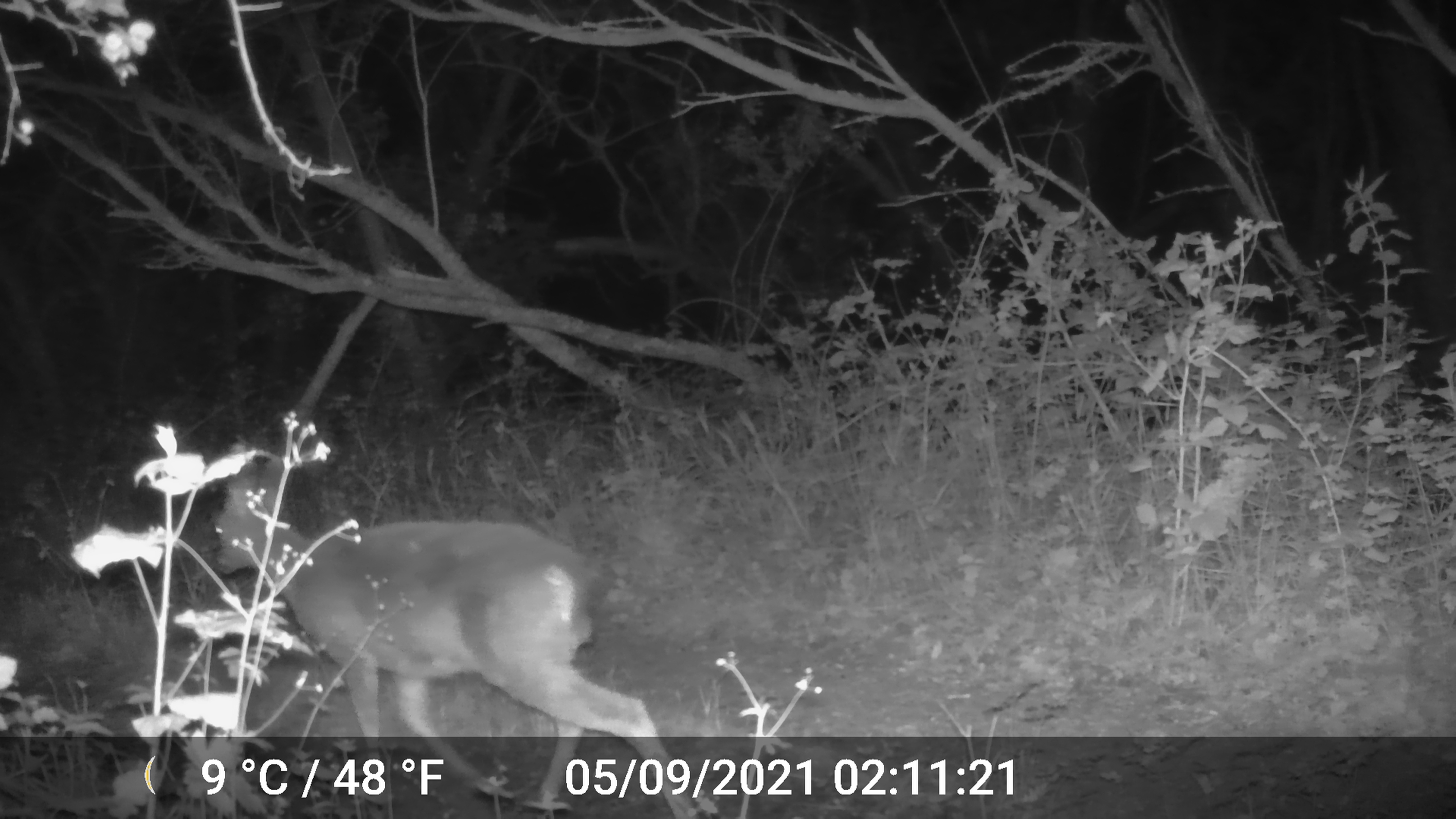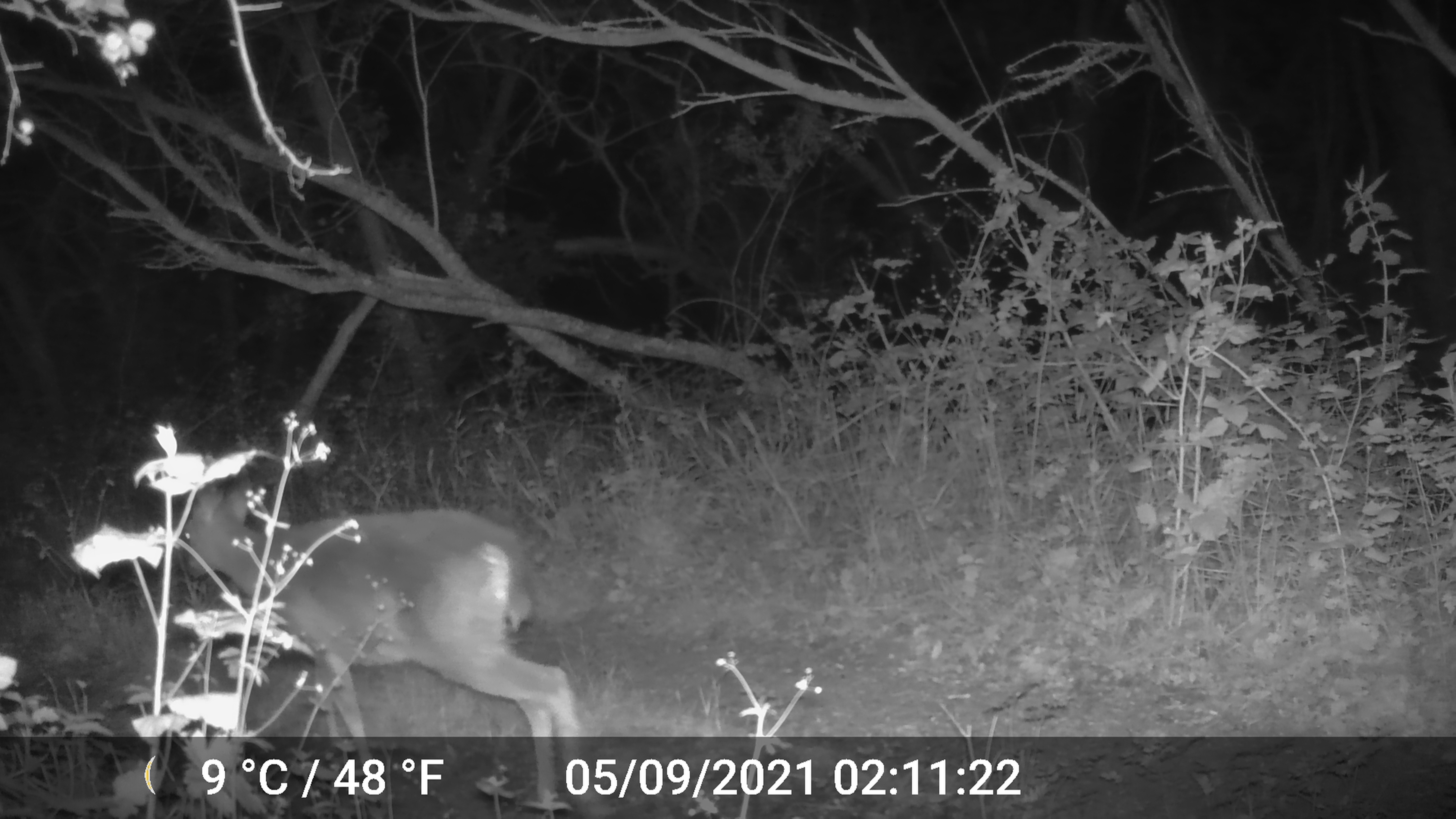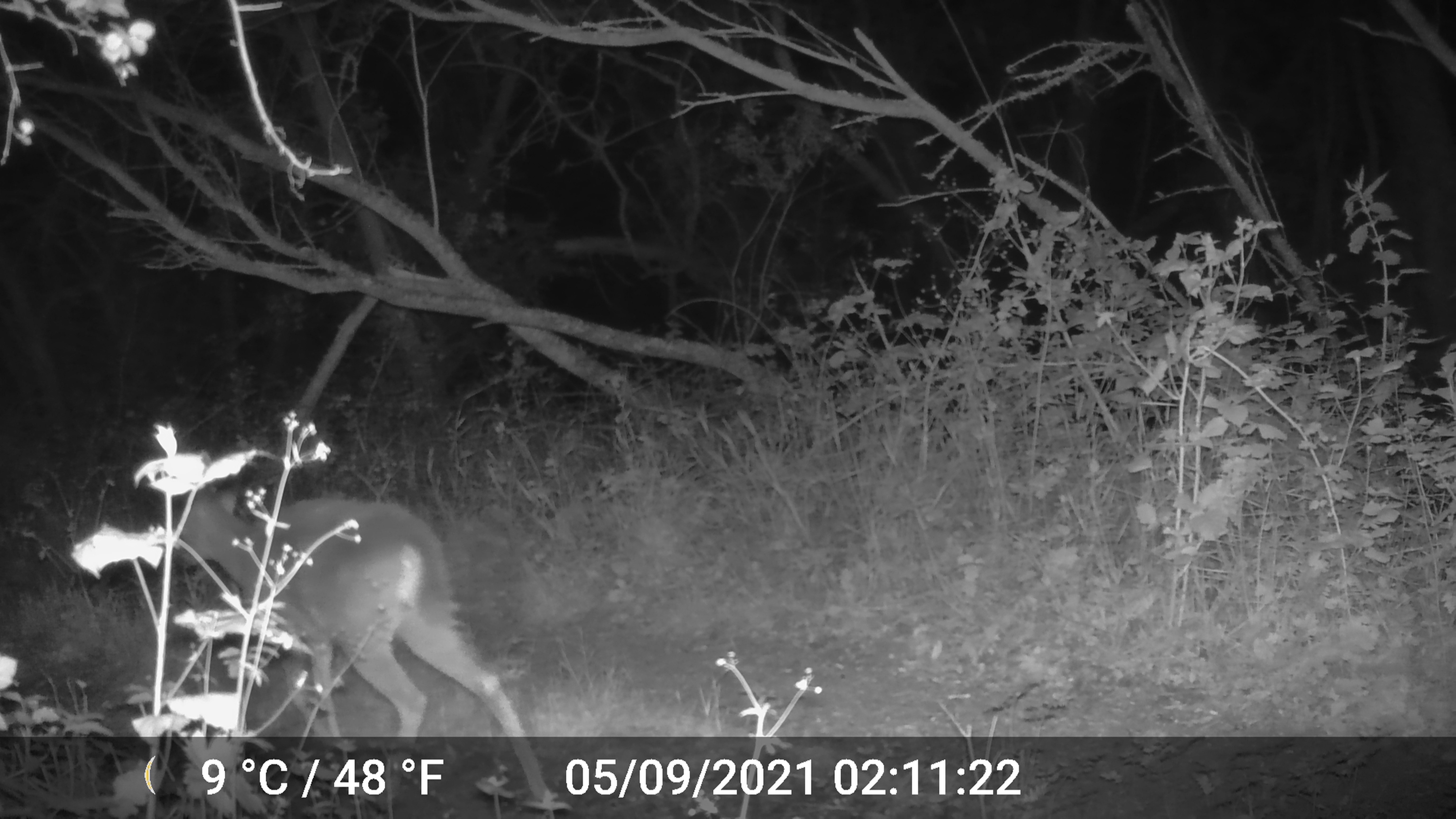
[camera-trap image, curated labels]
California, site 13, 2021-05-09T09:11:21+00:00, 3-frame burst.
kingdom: Animalia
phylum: Chordata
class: Mammalia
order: Artiodactyla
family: Cervidae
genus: Odocoileus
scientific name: Odocoileus hemionus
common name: mule deer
Mule deer (Odocoileus hemionus).